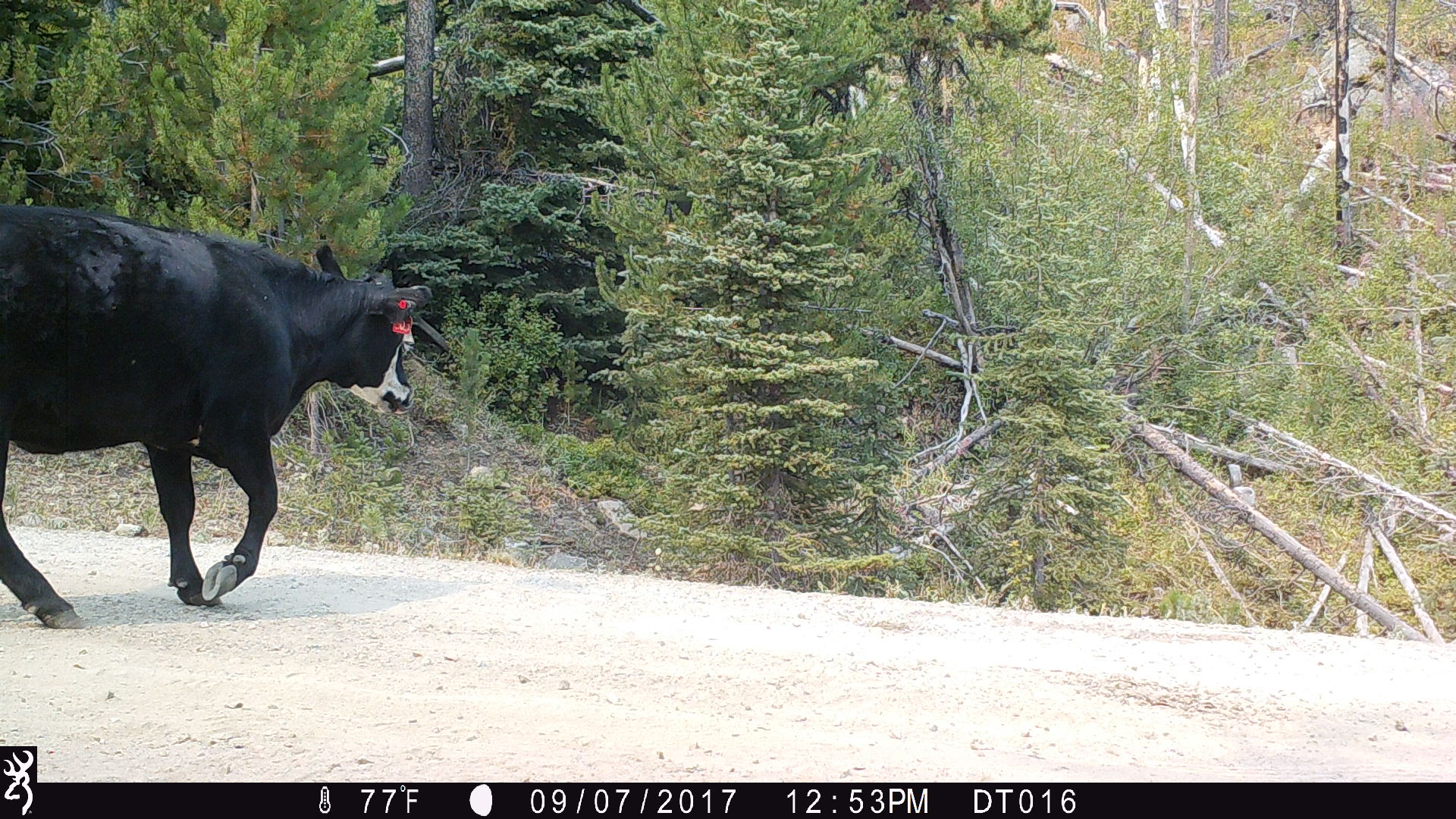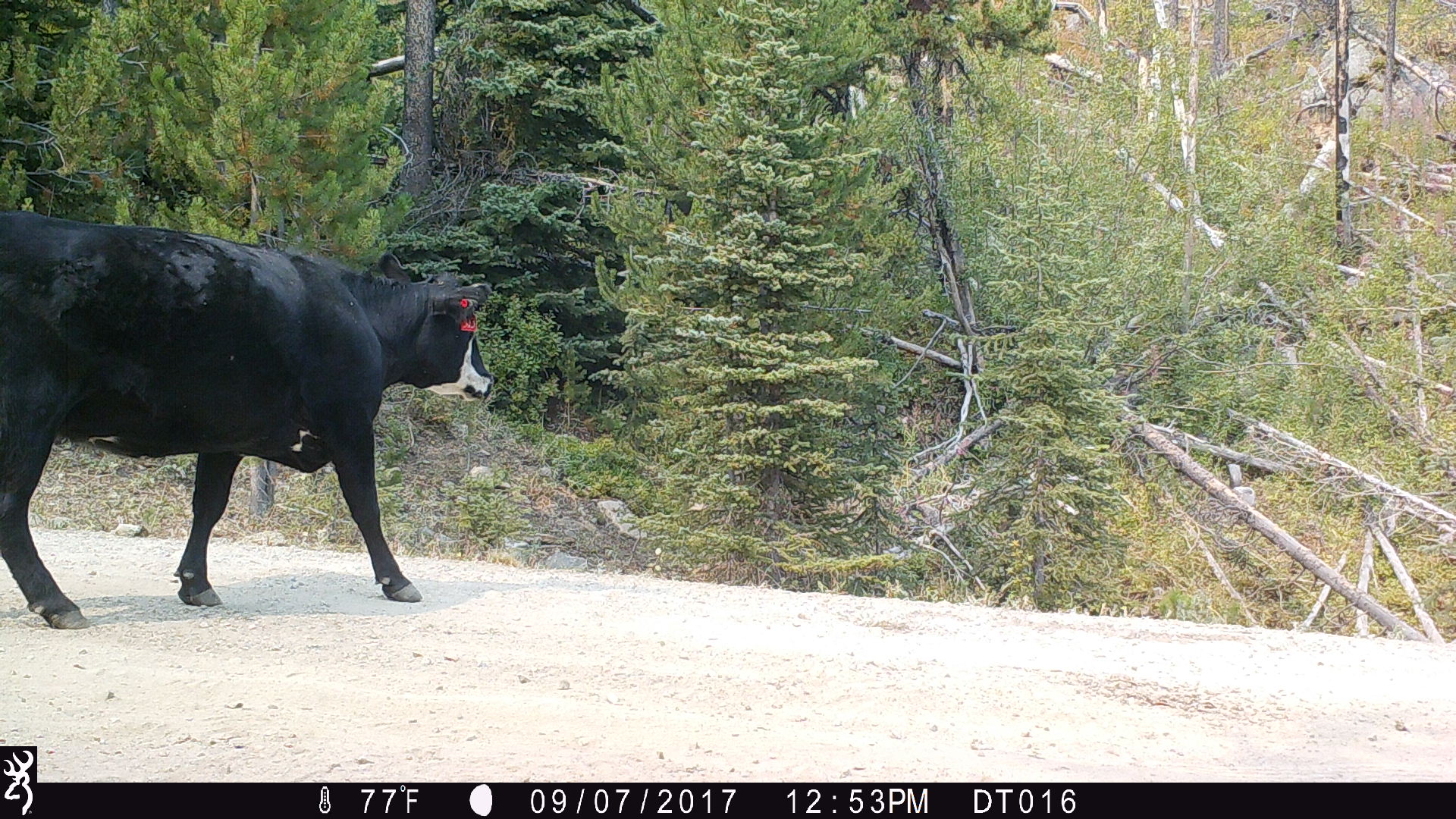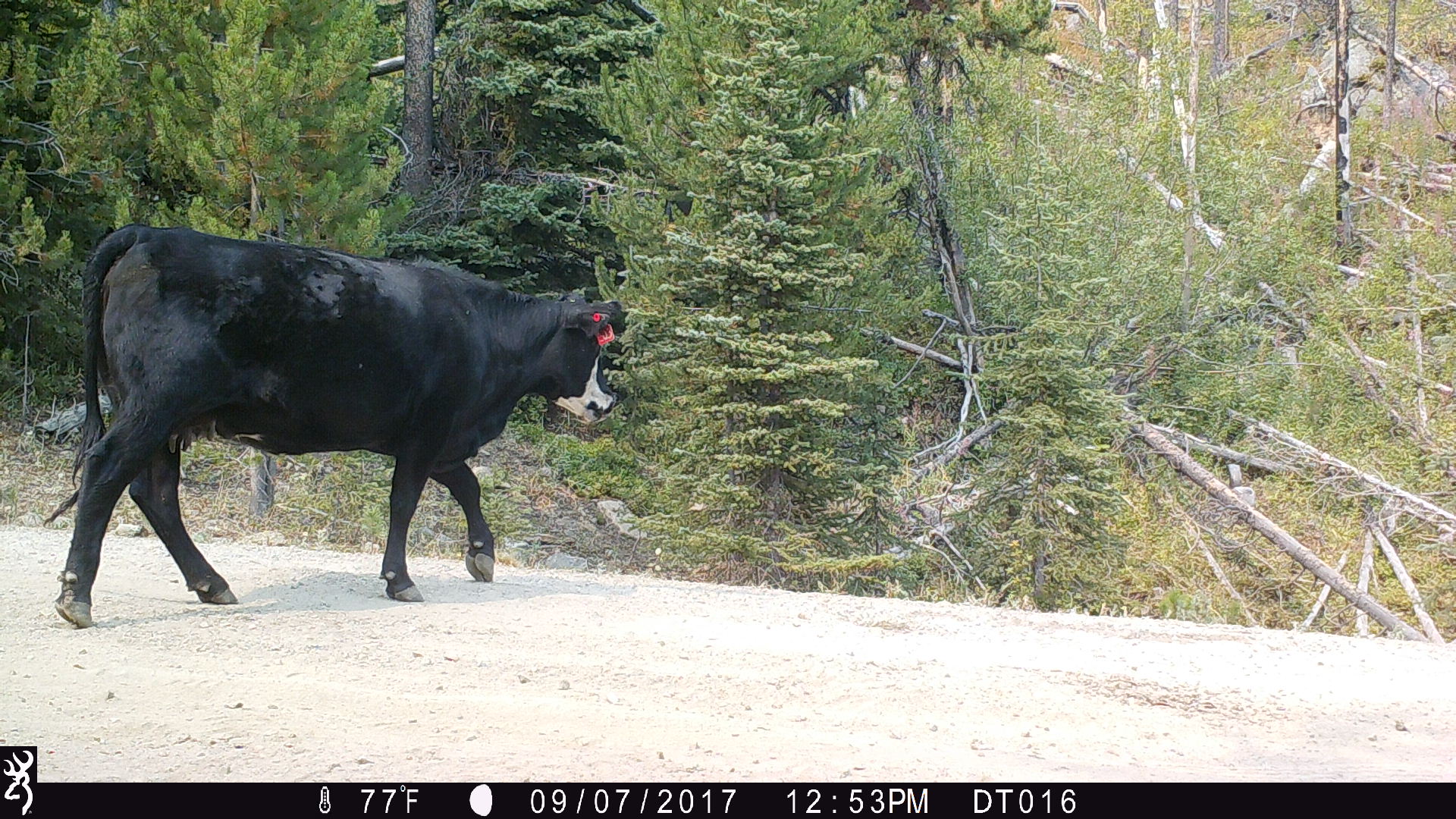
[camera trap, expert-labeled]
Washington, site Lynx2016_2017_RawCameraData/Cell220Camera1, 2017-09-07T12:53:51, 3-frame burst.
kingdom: Animalia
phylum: Chordata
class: Mammalia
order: Artiodactyla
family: Bovidae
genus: Bos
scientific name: Bos taurus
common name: domestic cattle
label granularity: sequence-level